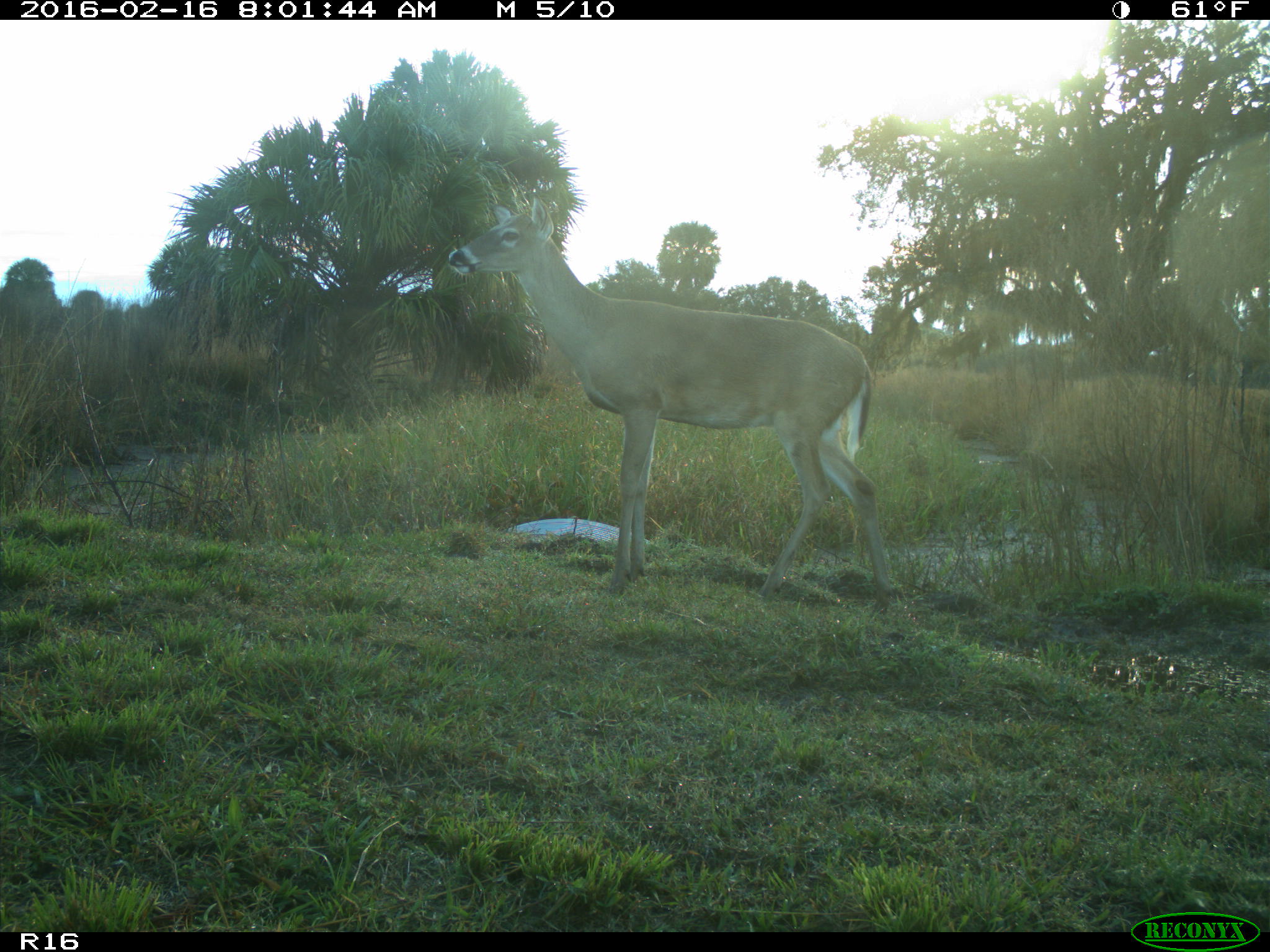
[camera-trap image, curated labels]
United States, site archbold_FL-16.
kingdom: Animalia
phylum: Chordata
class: Mammalia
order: Artiodactyla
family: Cervidae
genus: Odocoileus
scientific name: Odocoileus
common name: deer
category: unidentified deer